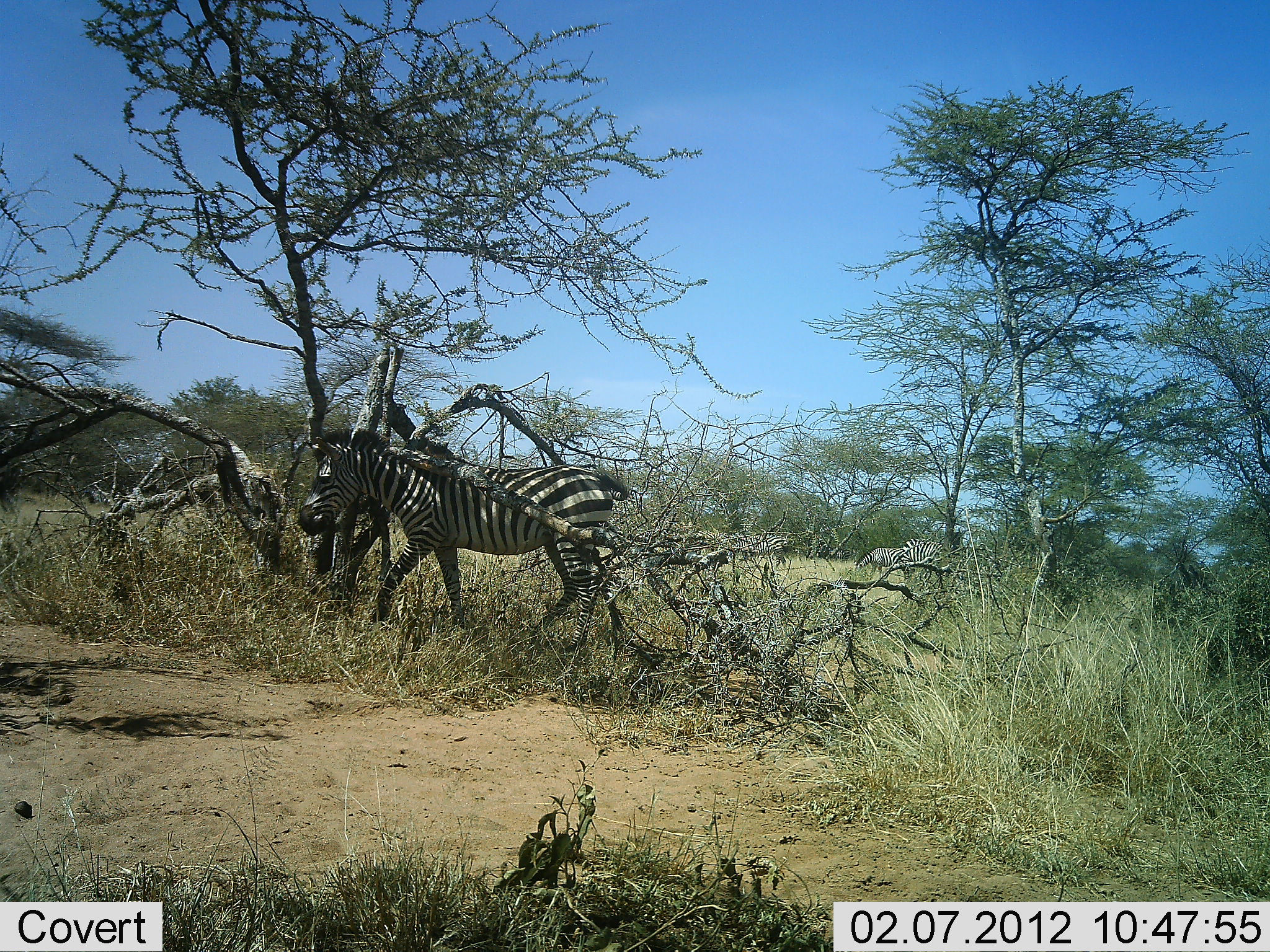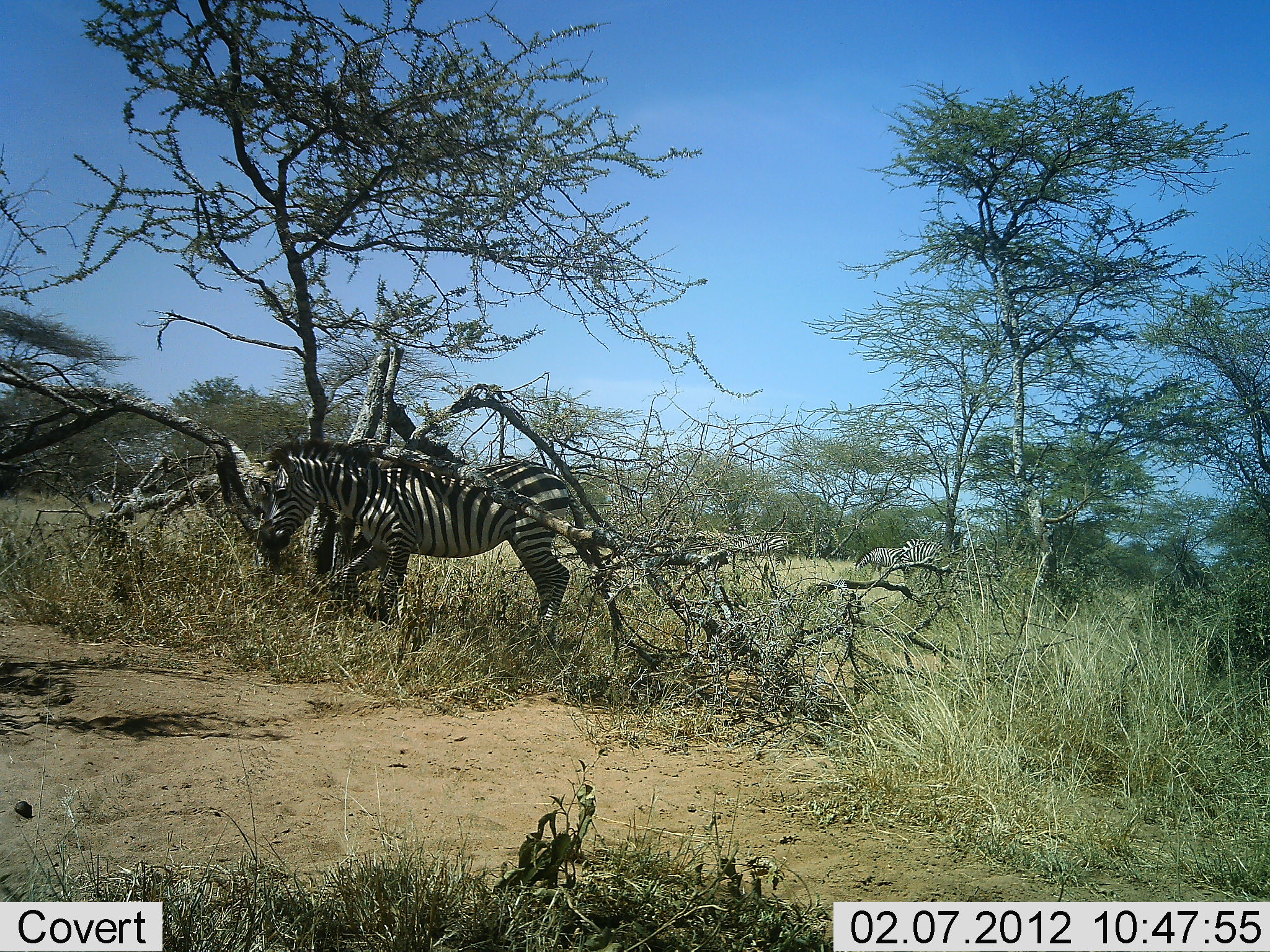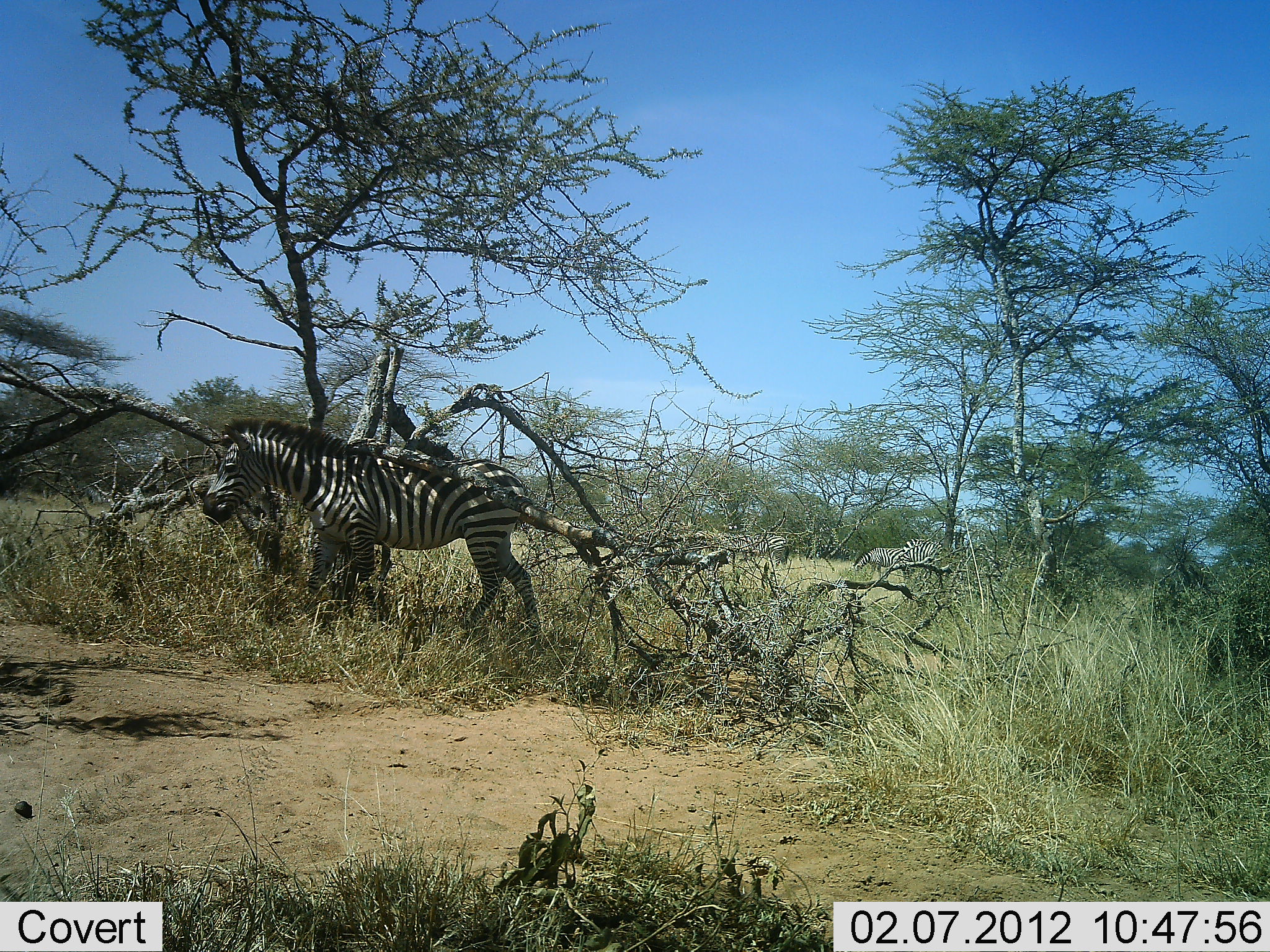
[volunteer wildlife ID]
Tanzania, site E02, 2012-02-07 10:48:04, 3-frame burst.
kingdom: Animalia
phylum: Chordata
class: Mammalia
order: Perissodactyla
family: Equidae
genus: Equus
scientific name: Equus quagga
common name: plains zebra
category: zebra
Zebra (plains zebra) (Equus quagga), count 1. Behavior (volunteer vote fractions): standing 18%, resting 0%, moving 94%, interacting 0%. Young present (vote fraction): 0%. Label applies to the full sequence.